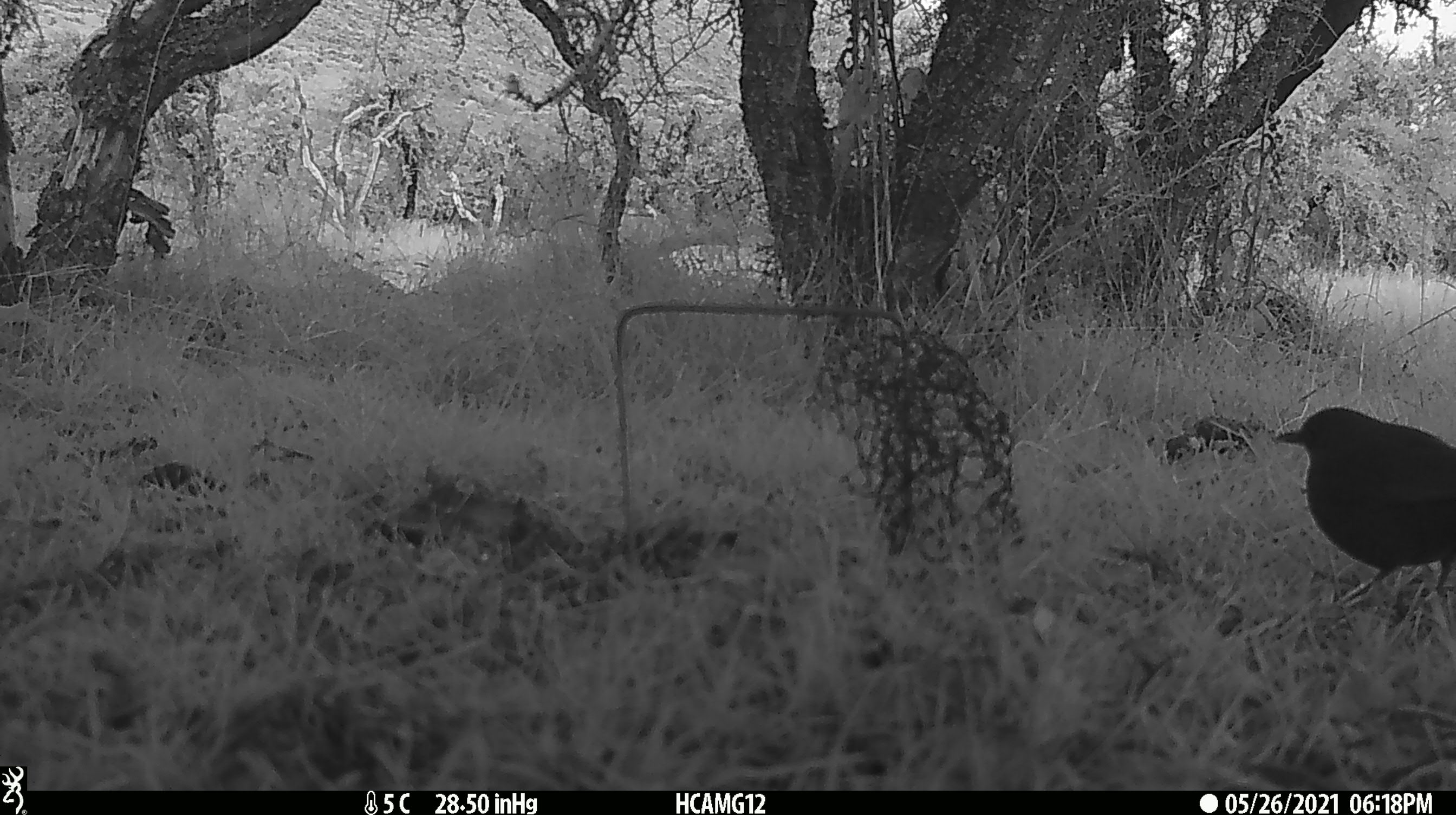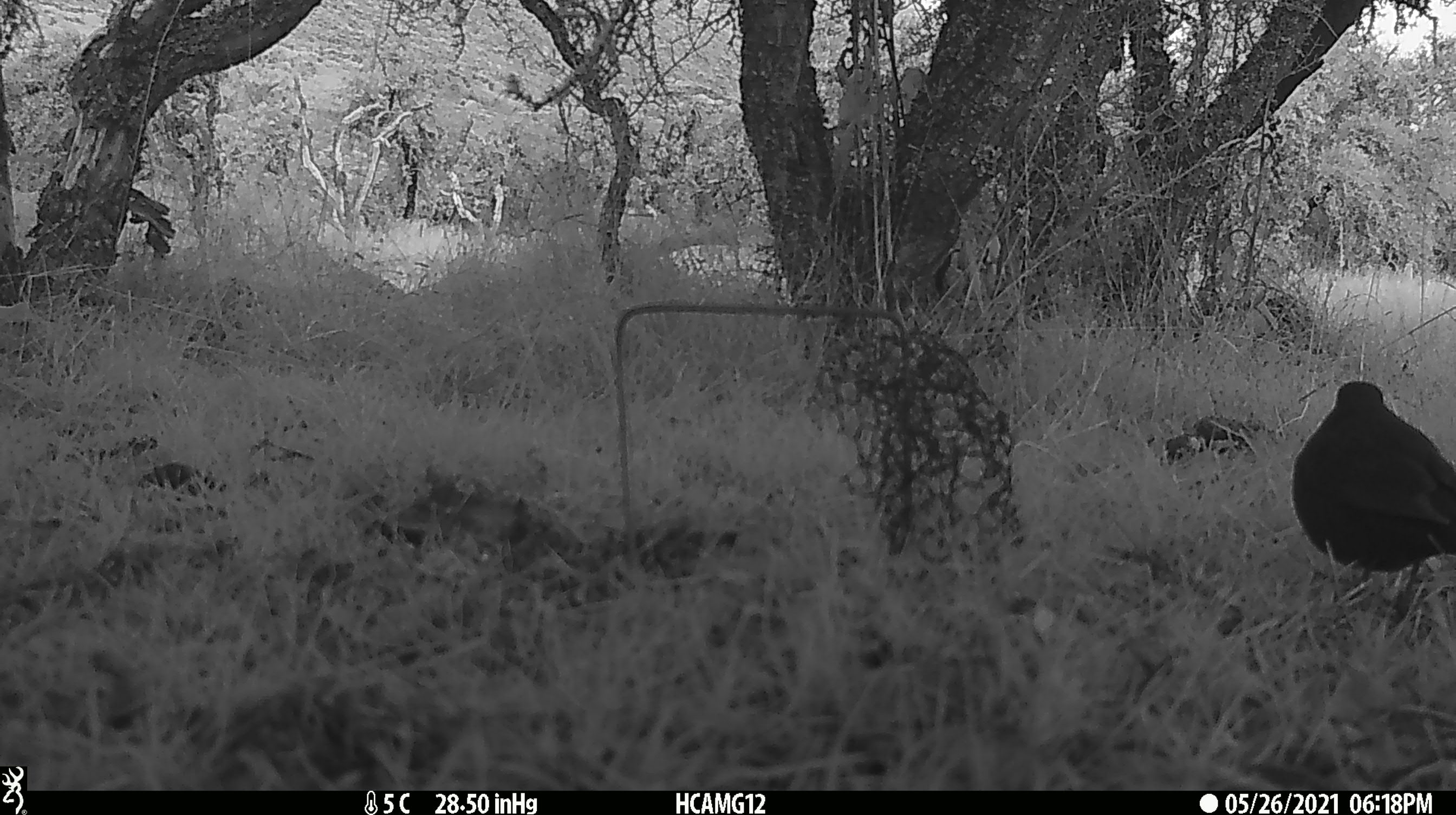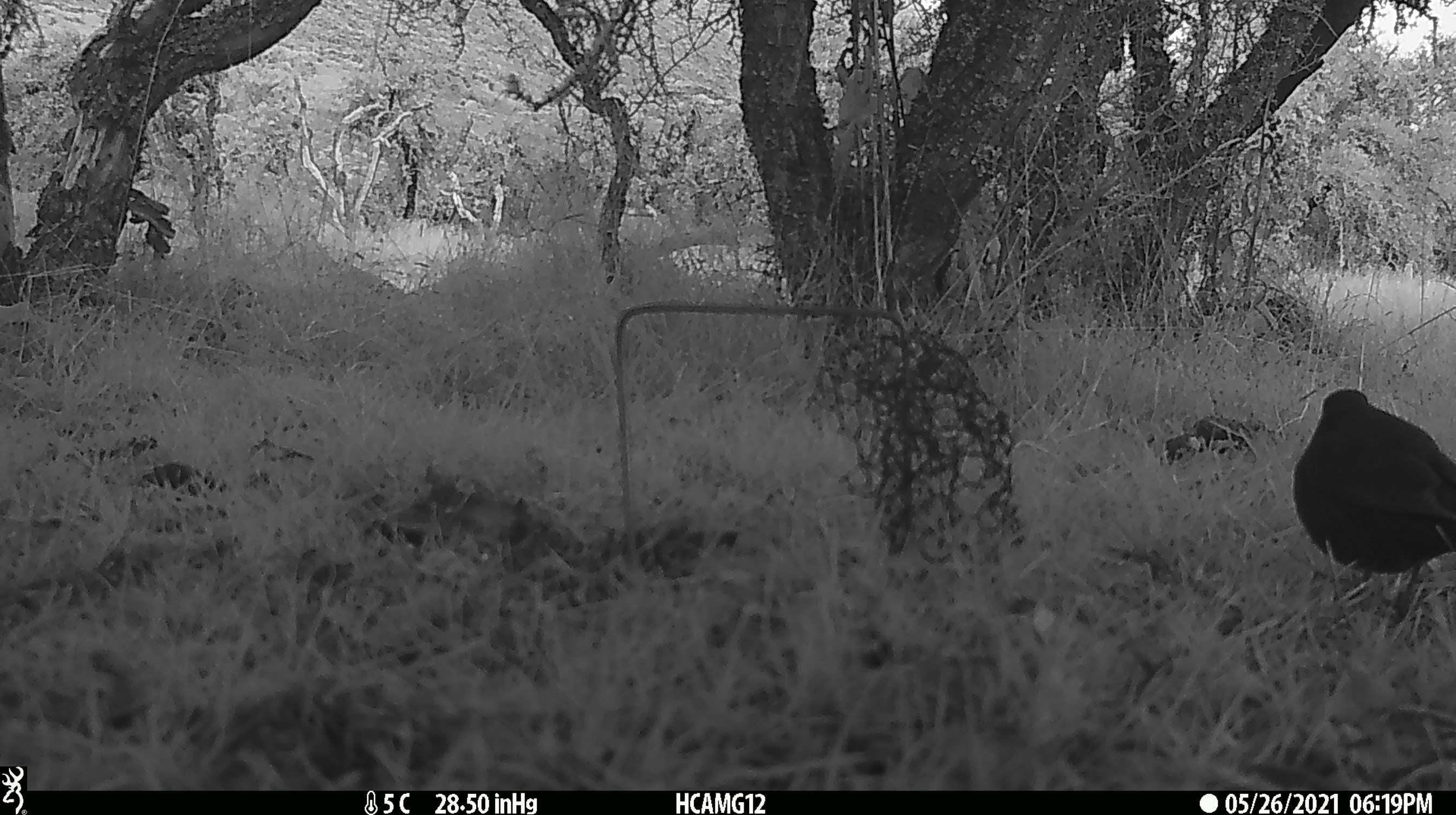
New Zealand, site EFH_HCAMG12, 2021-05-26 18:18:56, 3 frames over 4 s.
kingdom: Animalia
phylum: Chordata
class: Aves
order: Passeriformes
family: Turdidae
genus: Turdus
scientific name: Turdus merula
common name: eurasian blackbird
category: blackbird